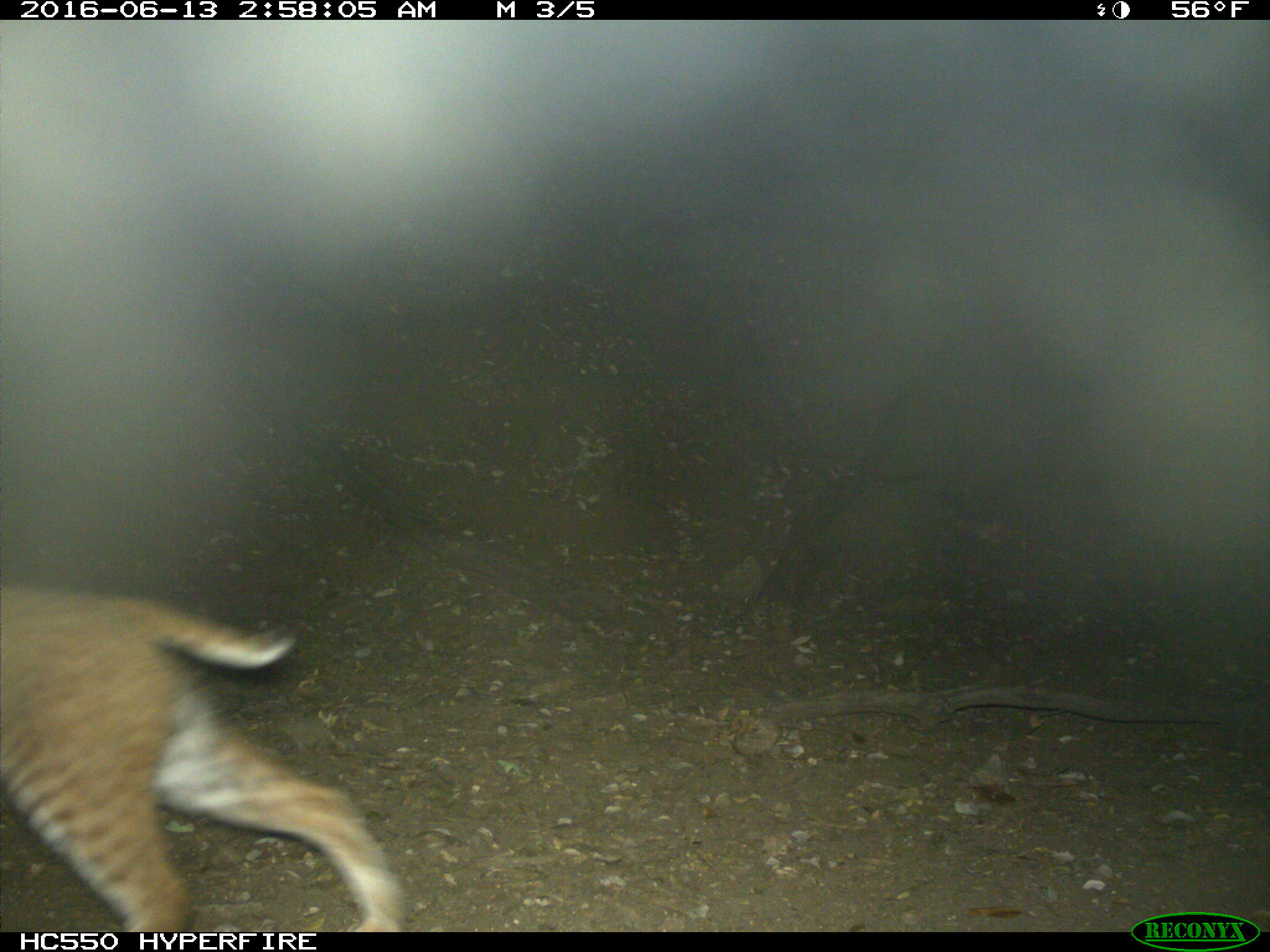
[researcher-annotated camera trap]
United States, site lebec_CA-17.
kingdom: Animalia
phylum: Chordata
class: Mammalia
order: Carnivora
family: Felidae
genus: Lynx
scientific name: Lynx rufus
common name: bobcat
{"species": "Lynx rufus (bobcat)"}